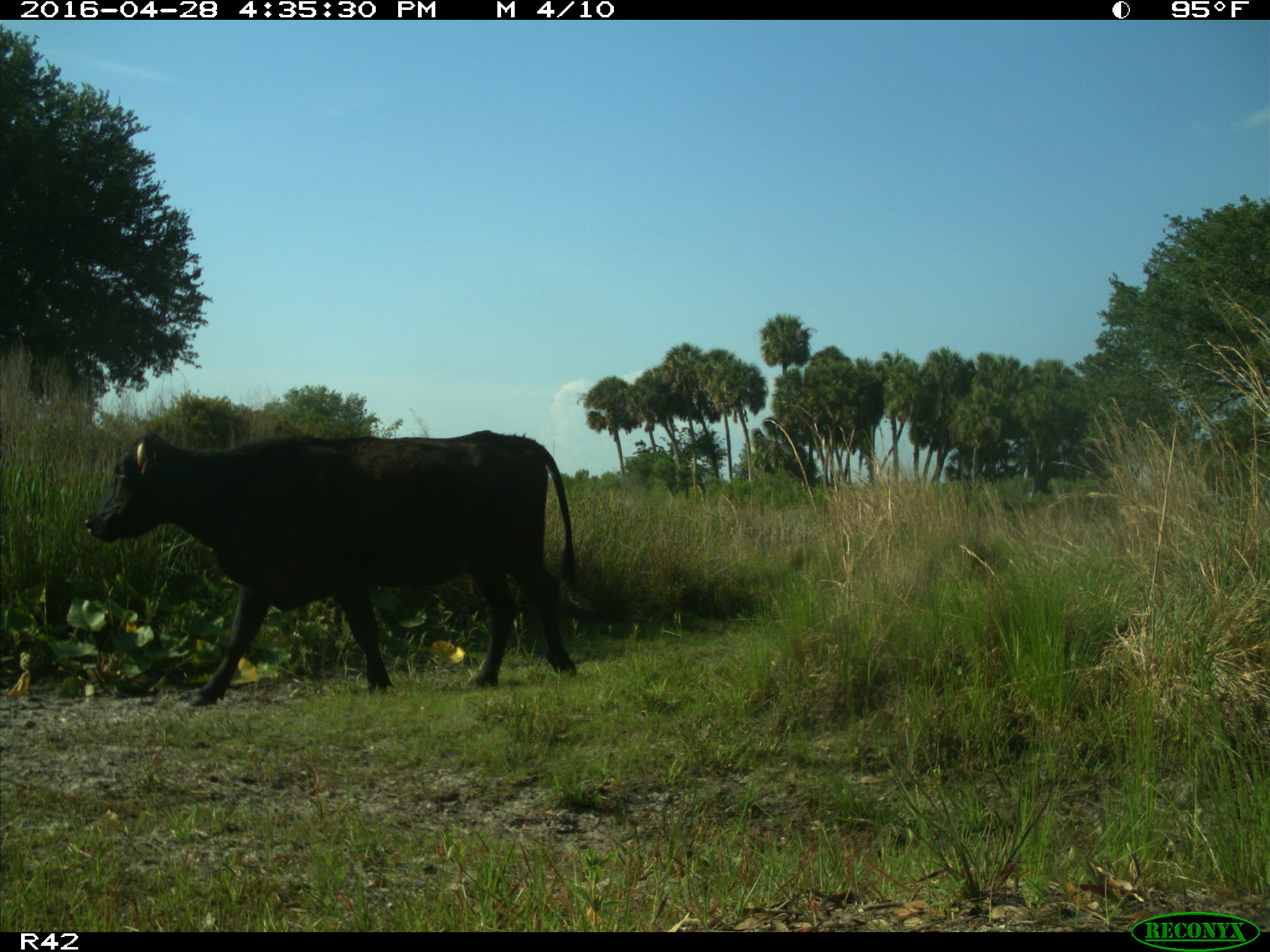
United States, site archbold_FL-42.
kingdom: Animalia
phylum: Chordata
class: Mammalia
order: Artiodactyla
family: Bovidae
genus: Bos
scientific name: Bos taurus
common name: domestic cow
Bos taurus (domestic cow).